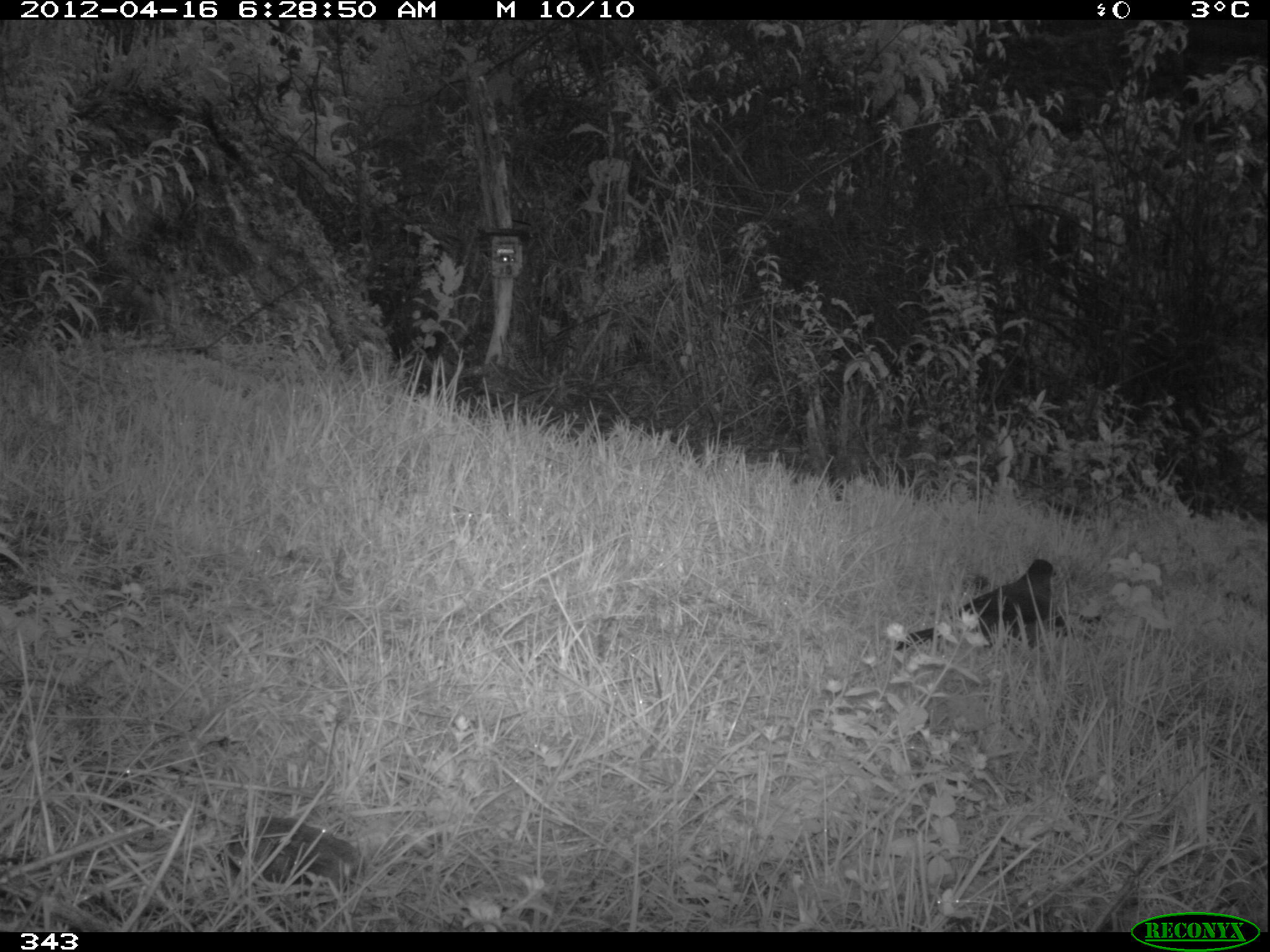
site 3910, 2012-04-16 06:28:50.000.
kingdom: Animalia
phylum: Chordata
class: Aves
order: Passeriformes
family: Turdidae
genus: Turdus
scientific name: Turdus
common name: true thrushes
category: turdus sp